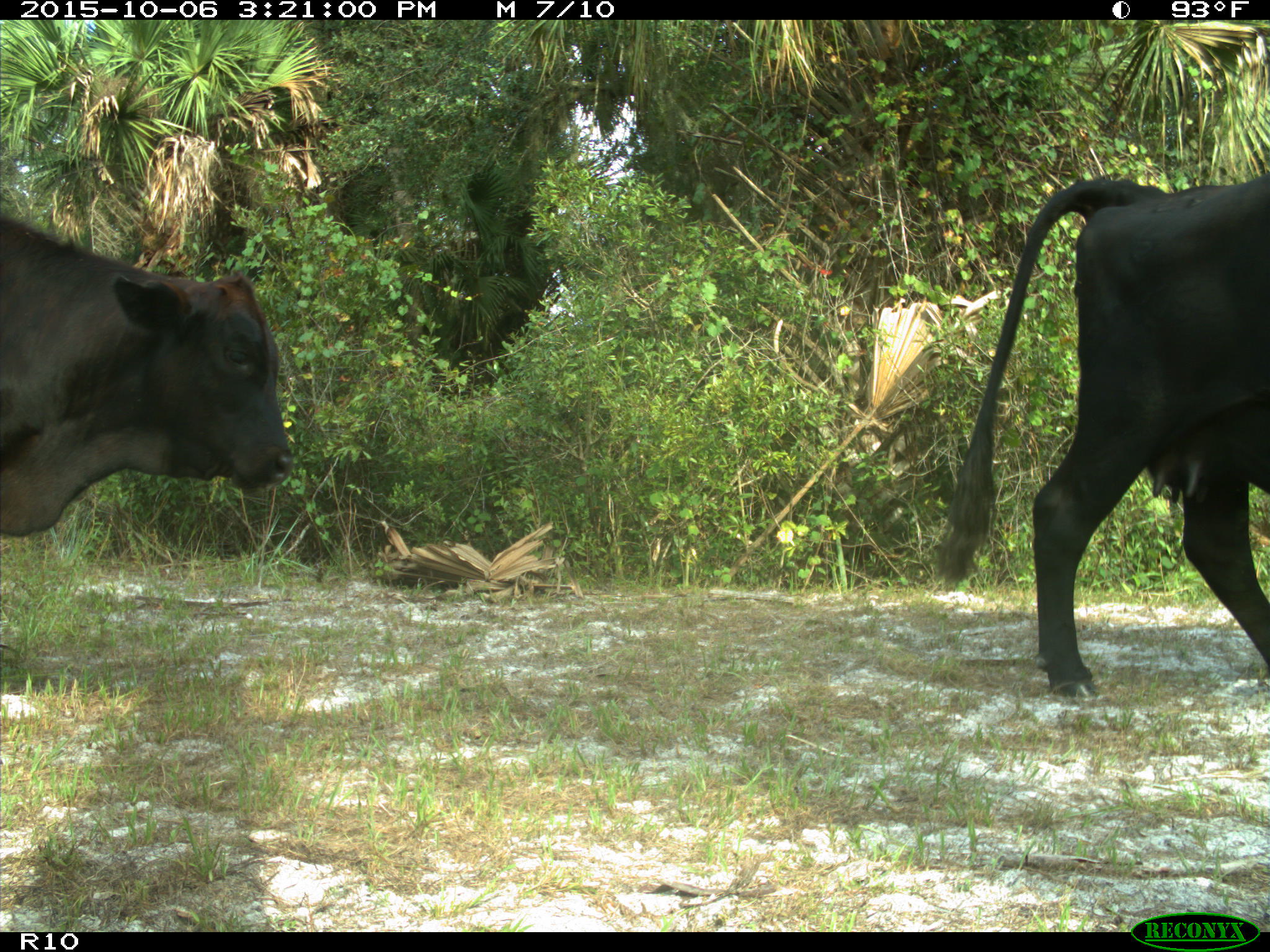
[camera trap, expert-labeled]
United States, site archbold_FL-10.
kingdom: Animalia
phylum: Chordata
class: Mammalia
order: Artiodactyla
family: Bovidae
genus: Bos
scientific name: Bos taurus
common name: domestic cow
Bos taurus (domestic cow).